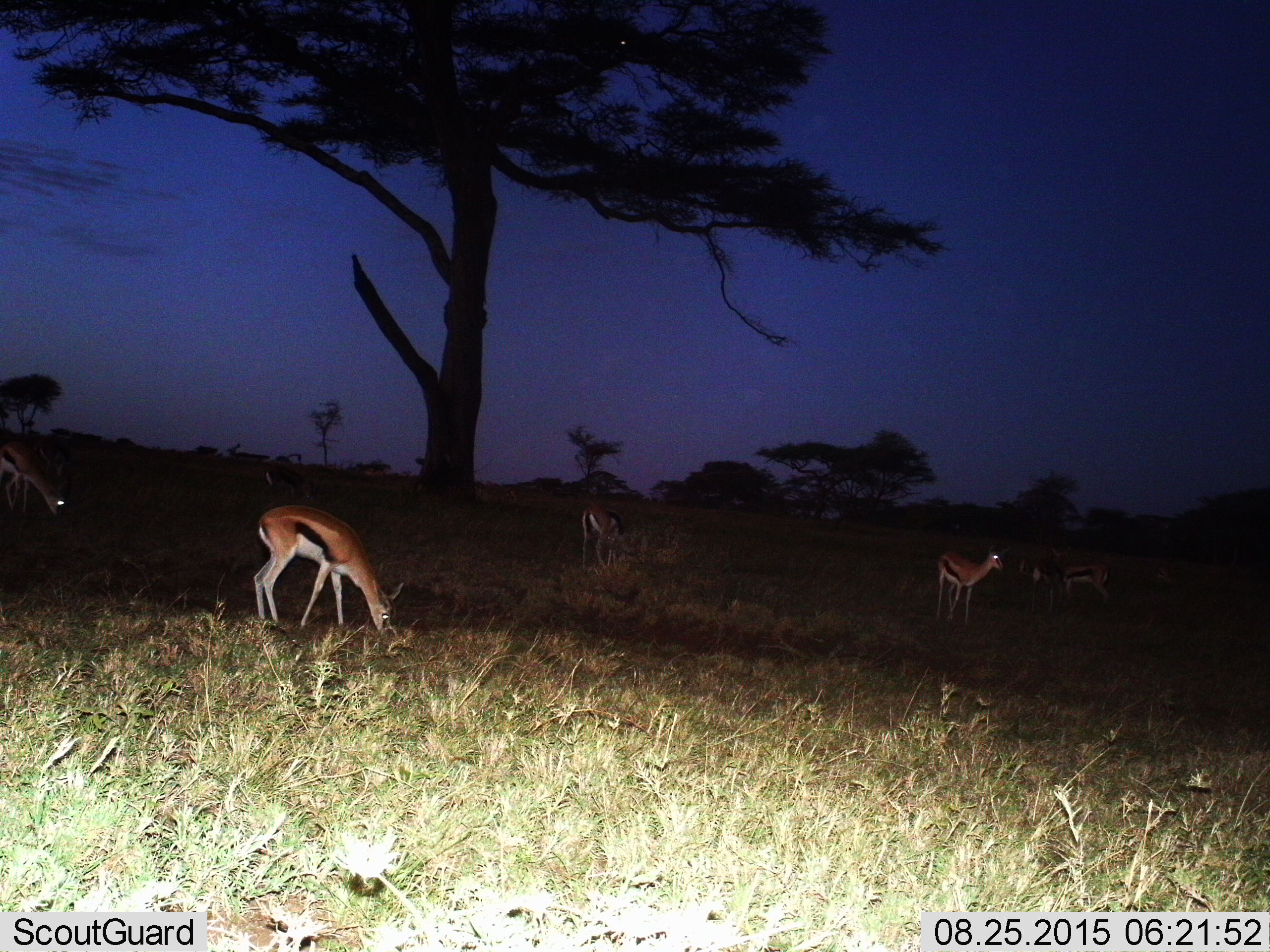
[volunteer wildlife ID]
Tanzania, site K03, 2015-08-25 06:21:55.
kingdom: Animalia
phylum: Chordata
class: Mammalia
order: Artiodactyla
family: Bovidae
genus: Eudorcas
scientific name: Eudorcas thomsonii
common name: thomson's gazelle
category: gazellethomsons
Gazellethomsons (thomson's gazelle) (Eudorcas thomsonii), count 6. Behavior (volunteer vote fractions): standing 100%, resting 22%, moving 22%, interacting 0%. Young present (vote fraction): 0%. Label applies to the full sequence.